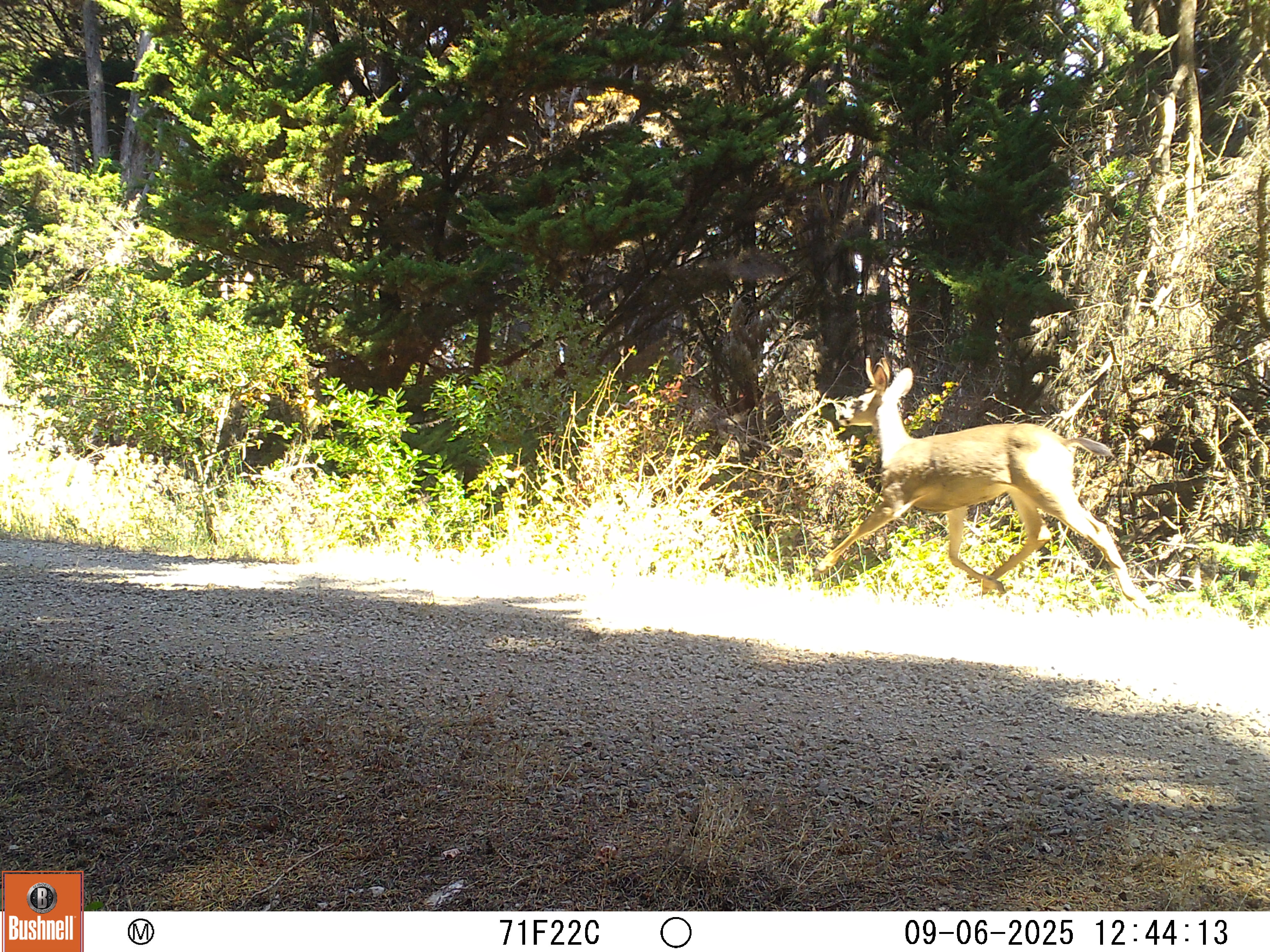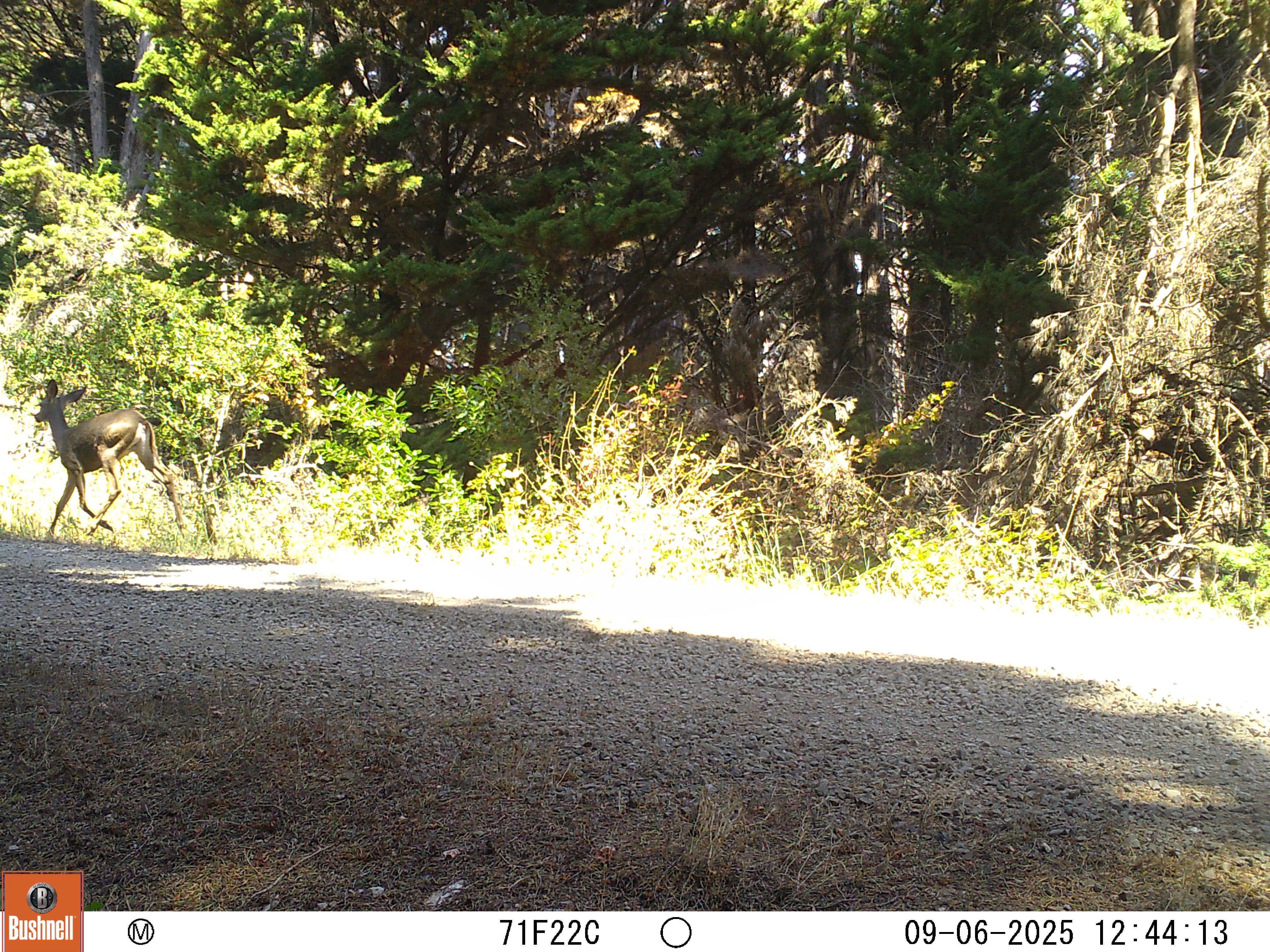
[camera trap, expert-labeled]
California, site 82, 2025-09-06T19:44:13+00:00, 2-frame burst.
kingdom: Animalia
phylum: Chordata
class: Mammalia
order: Artiodactyla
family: Cervidae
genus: Odocoileus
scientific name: Odocoileus hemionus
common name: mule deer